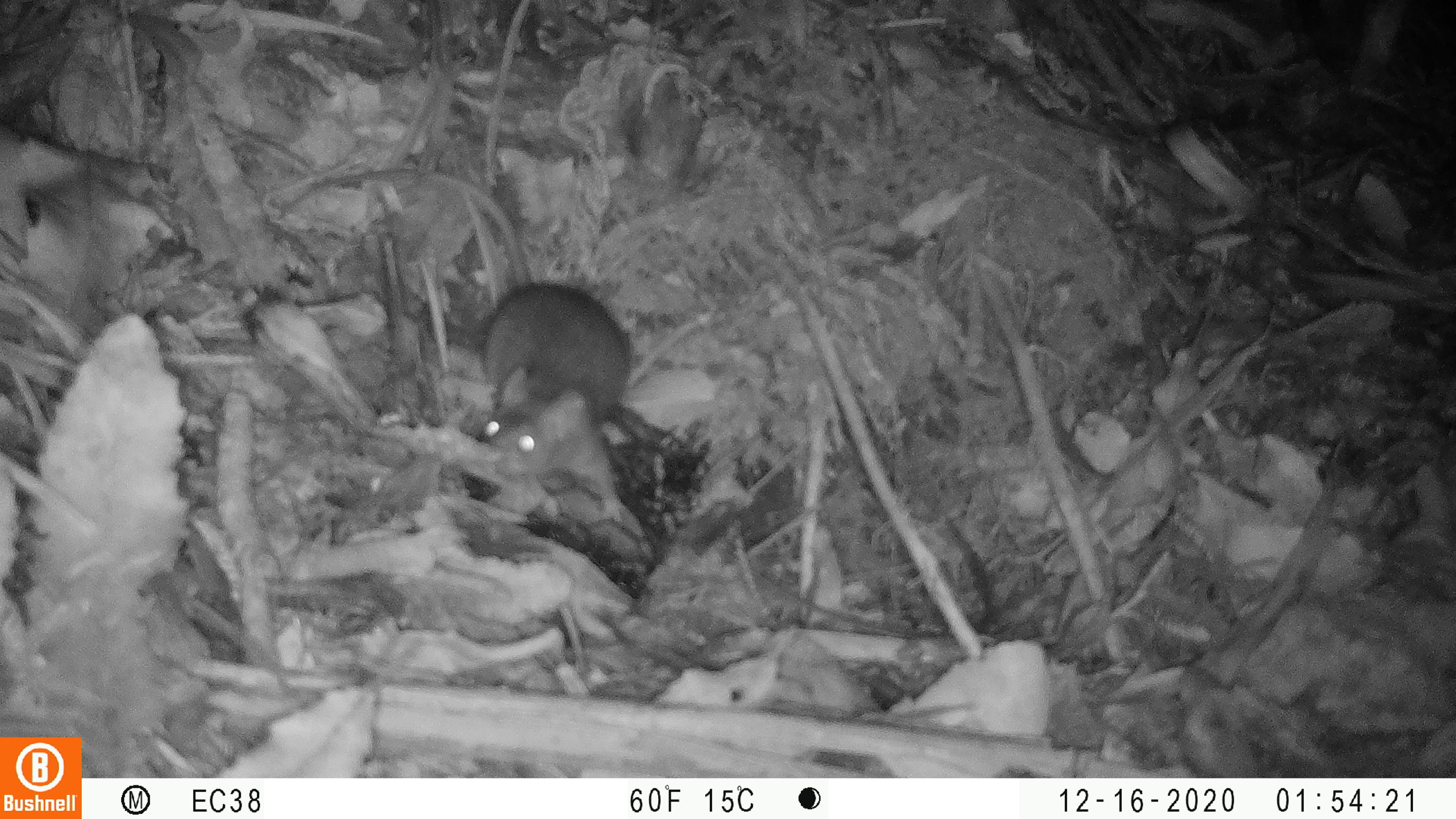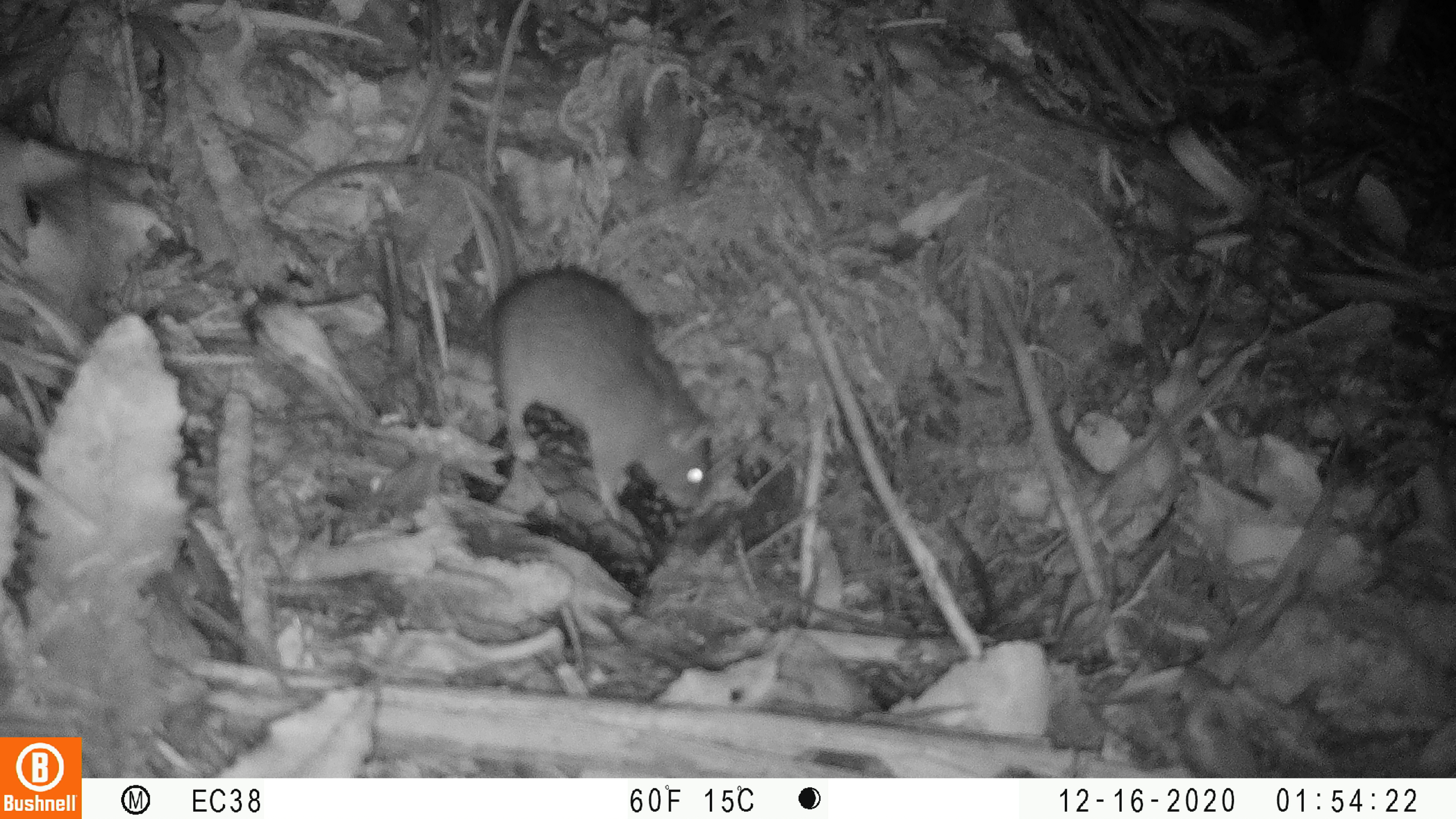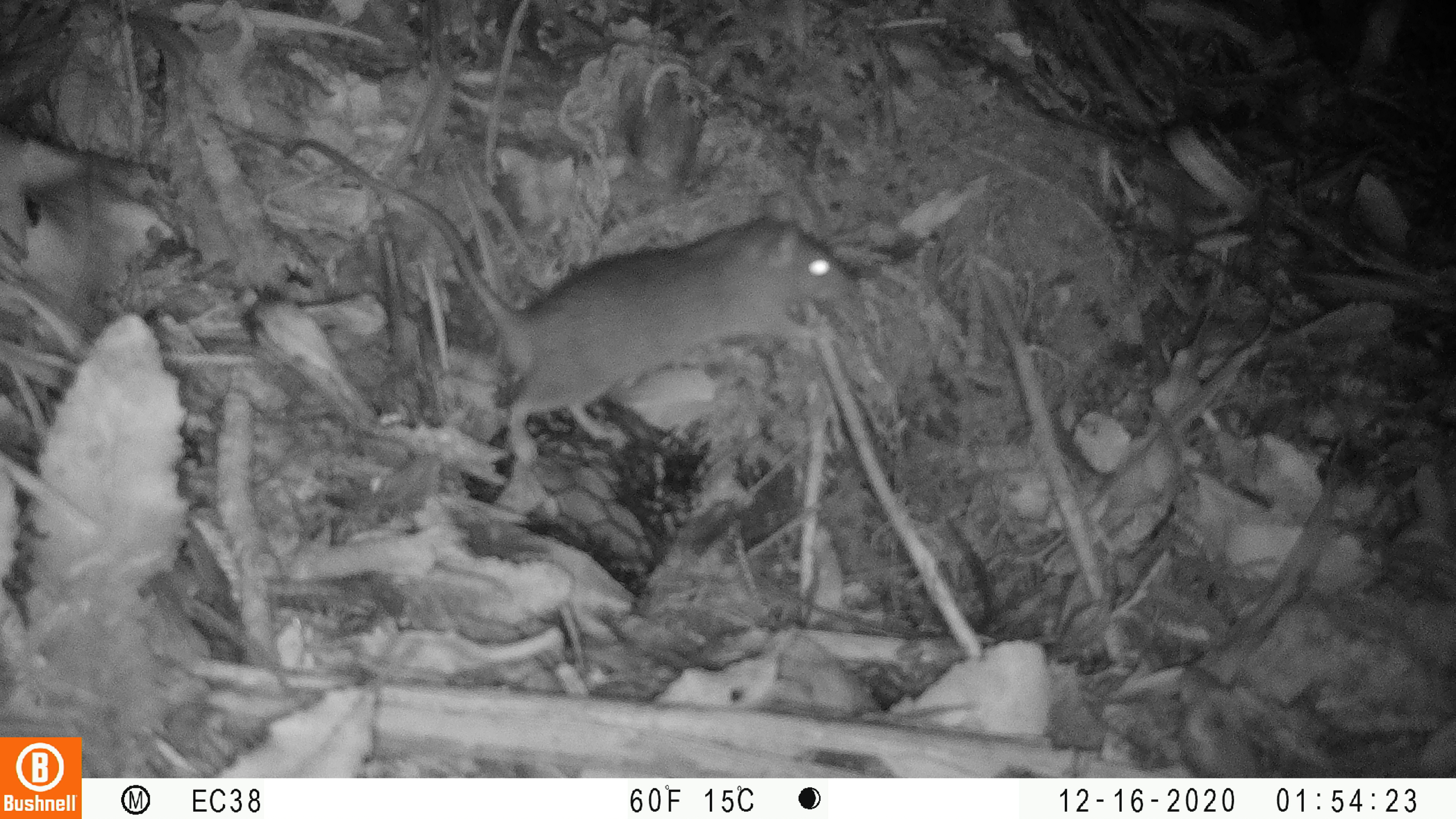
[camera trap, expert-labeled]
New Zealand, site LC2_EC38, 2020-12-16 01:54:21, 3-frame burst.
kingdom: Animalia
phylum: Chordata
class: Mammalia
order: Rodentia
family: Muridae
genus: Rattus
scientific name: Rattus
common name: rat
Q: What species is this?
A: Rat (Rattus).